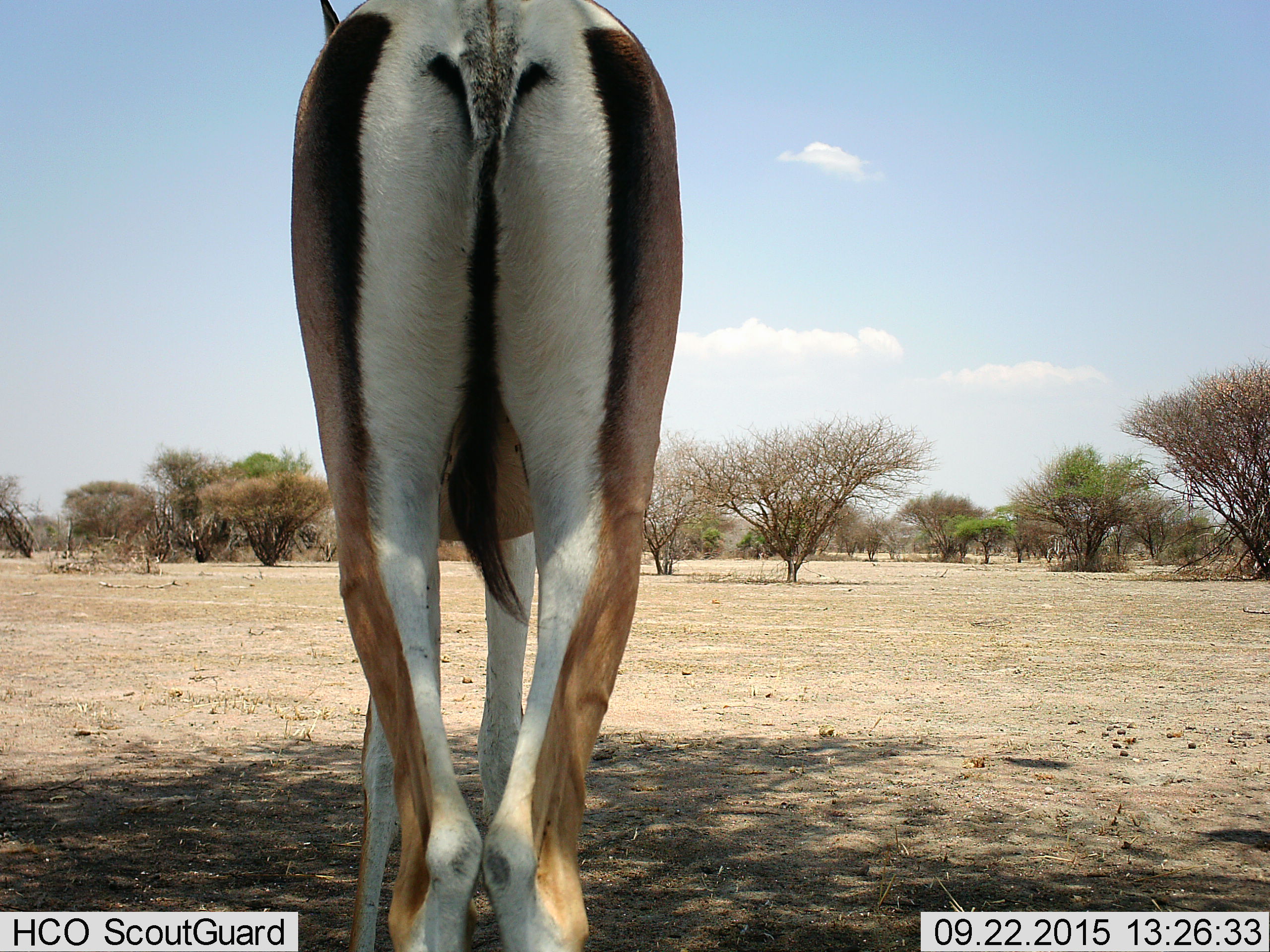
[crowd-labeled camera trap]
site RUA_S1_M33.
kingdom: Animalia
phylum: Chordata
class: Mammalia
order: Artiodactyla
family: Bovidae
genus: Nanger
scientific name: Nanger granti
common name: grant's gazelle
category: gazellegrants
Gazellegrants (grant's gazelle) (Nanger granti), count 1. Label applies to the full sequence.